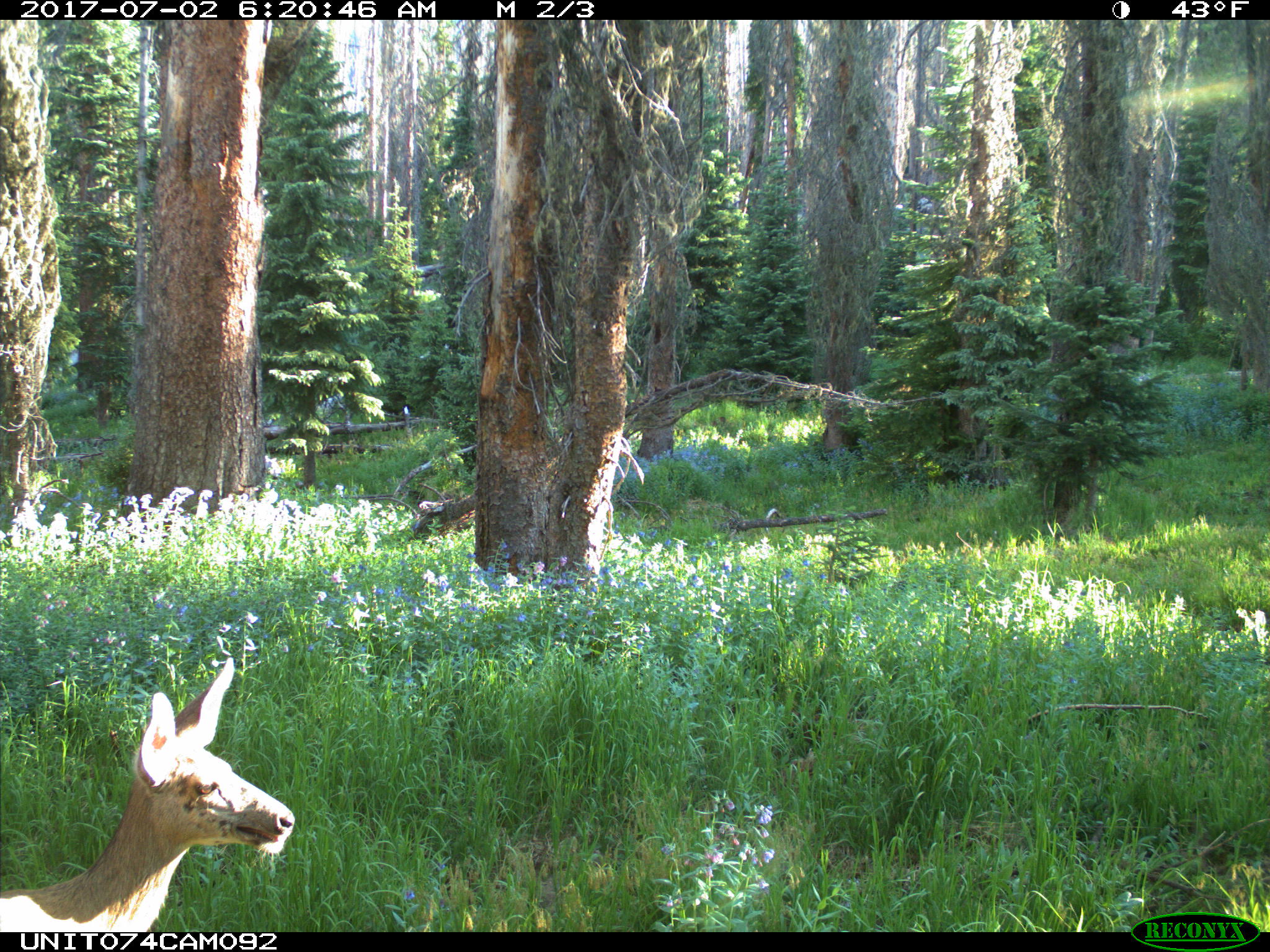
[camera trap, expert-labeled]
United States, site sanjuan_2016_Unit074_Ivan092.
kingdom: Animalia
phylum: Chordata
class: Mammalia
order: Artiodactyla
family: Cervidae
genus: Odocoileus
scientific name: Odocoileus hemionus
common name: mule deer